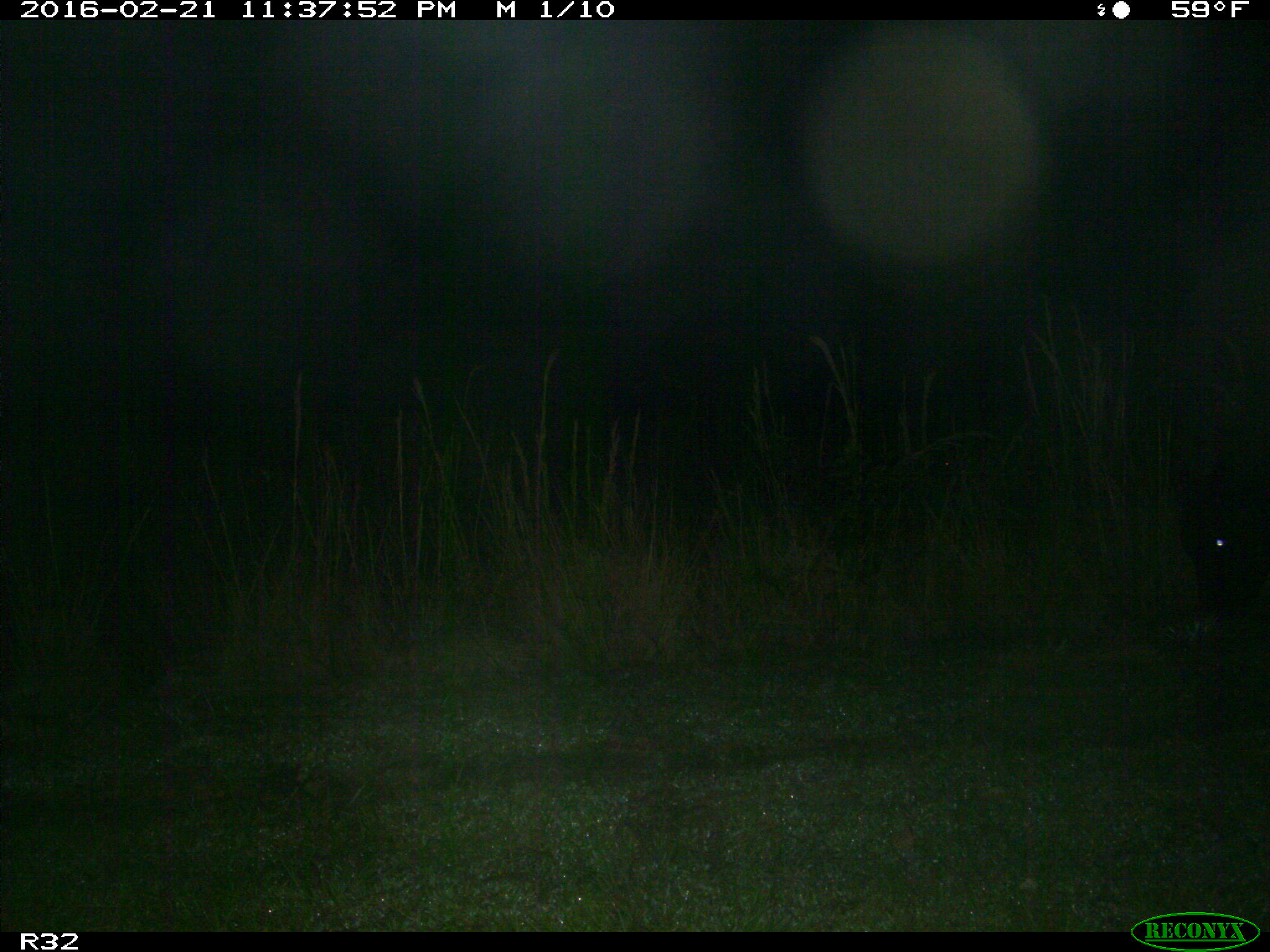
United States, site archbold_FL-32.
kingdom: Animalia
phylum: Chordata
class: Mammalia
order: Artiodactyla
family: Bovidae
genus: Bos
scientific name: Bos taurus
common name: domestic cow